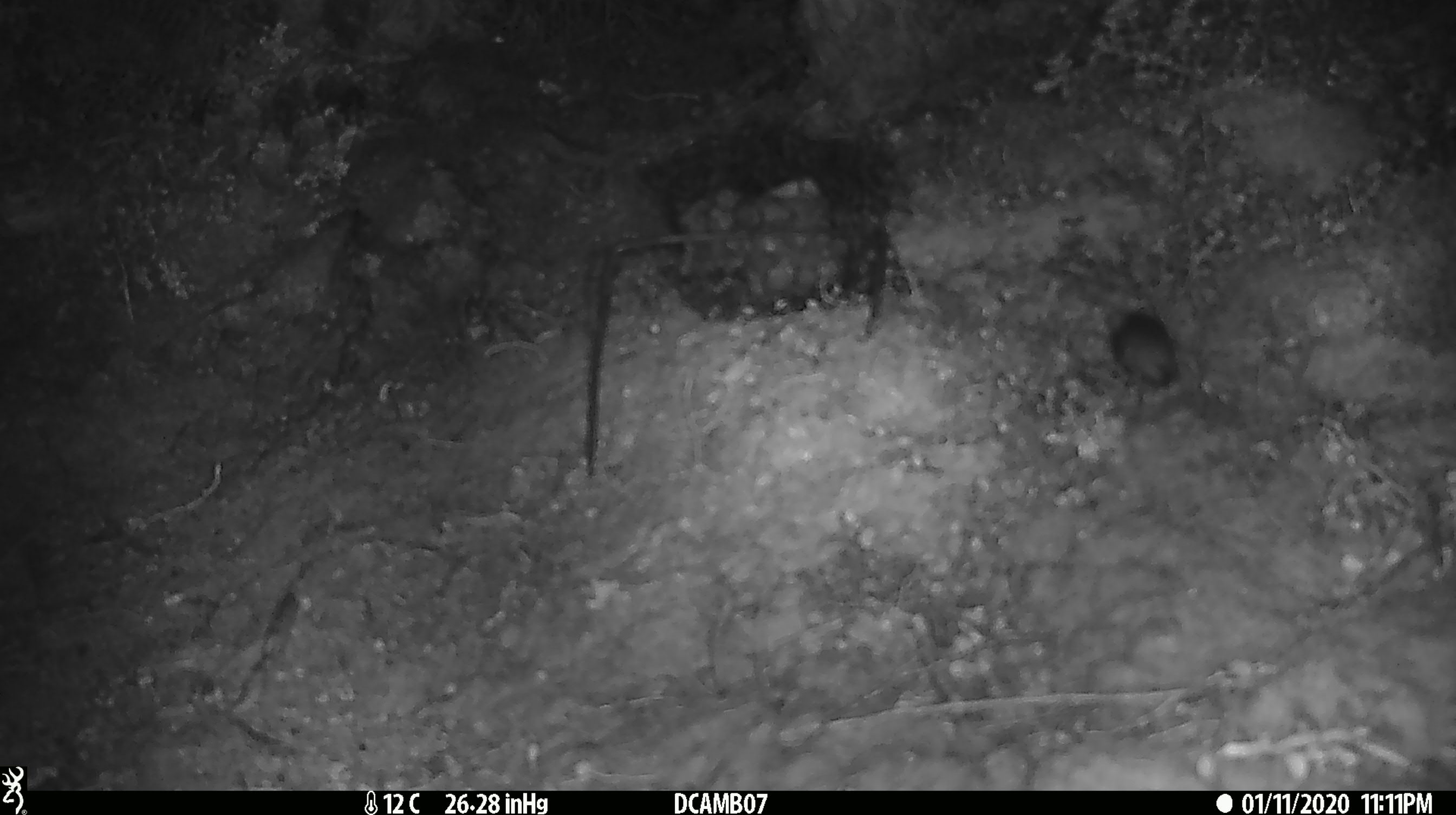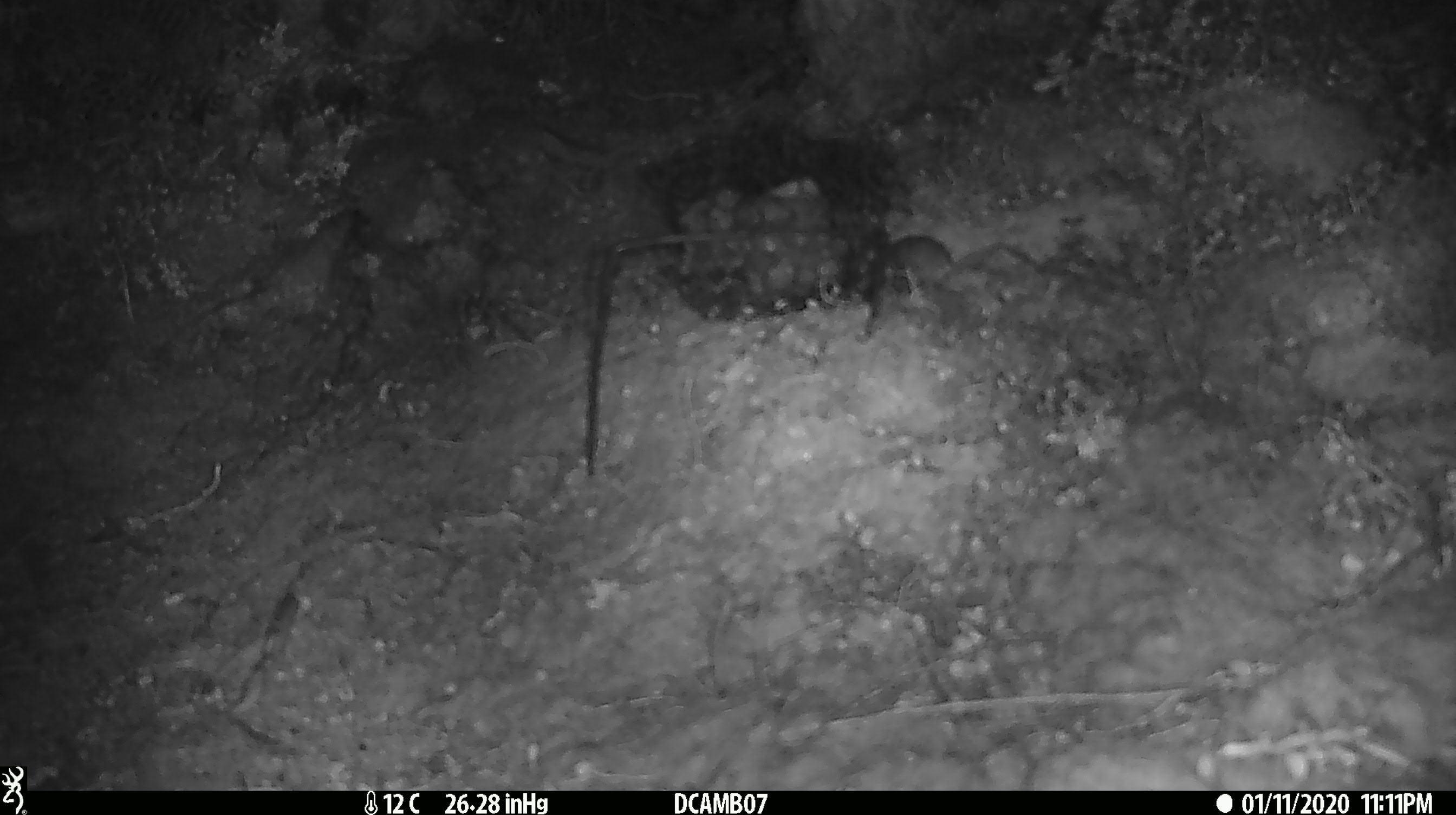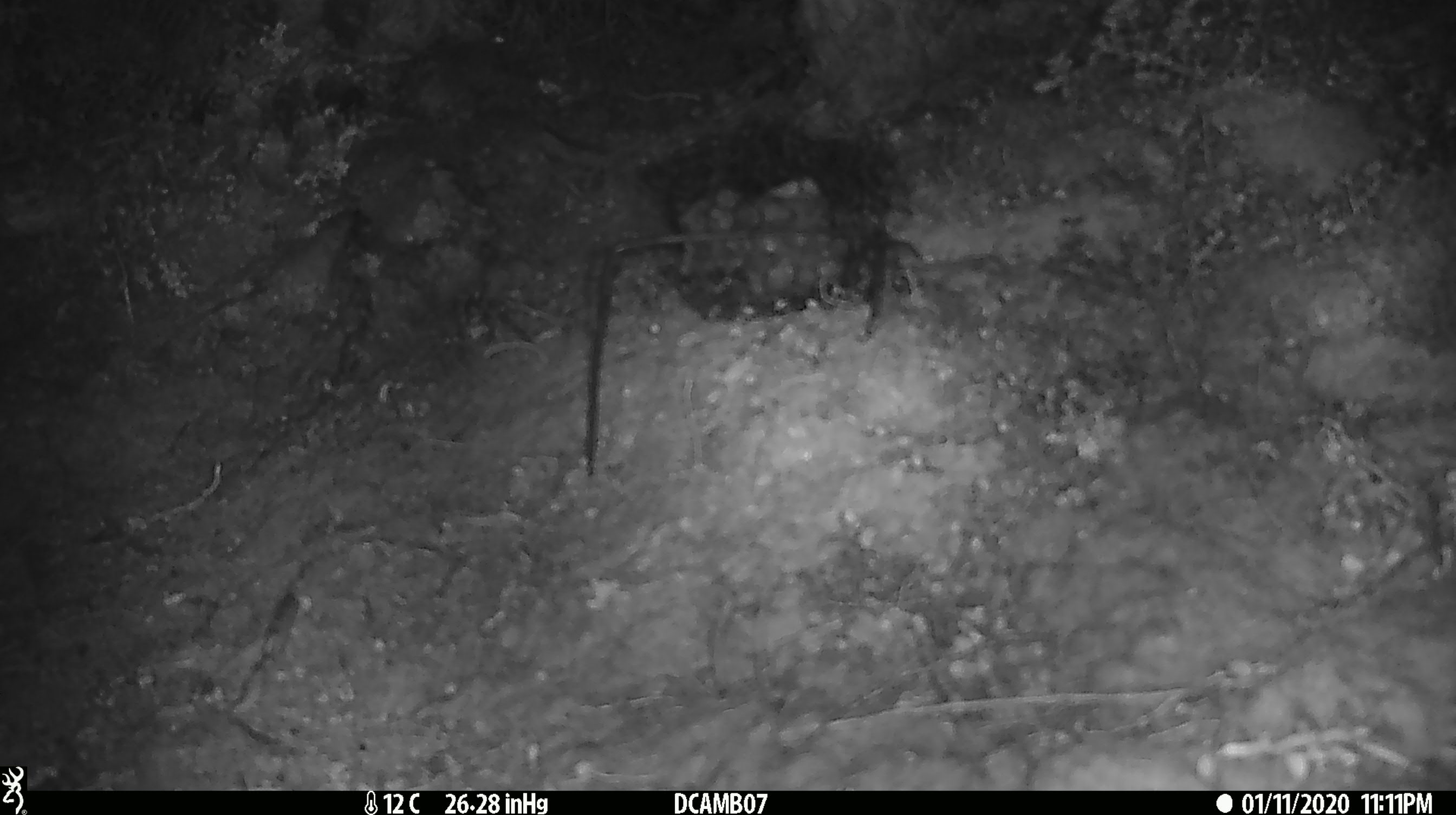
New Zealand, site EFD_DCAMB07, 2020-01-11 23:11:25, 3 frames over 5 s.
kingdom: Animalia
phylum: Chordata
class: Mammalia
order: Rodentia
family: Muridae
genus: Mus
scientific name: Mus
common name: mouse